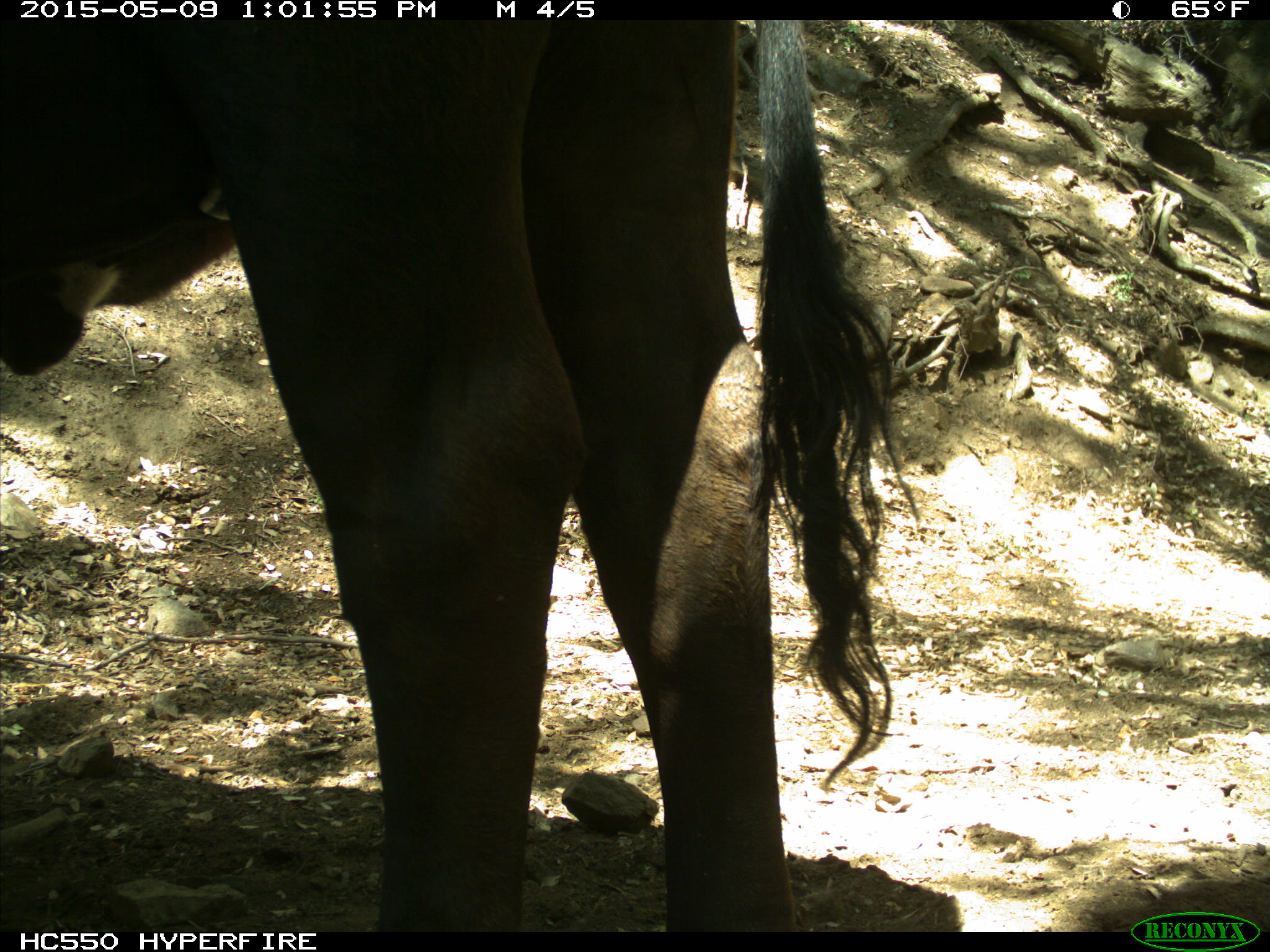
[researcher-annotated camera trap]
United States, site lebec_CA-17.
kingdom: Animalia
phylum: Chordata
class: Mammalia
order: Artiodactyla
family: Bovidae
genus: Bos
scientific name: Bos taurus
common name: domestic cow